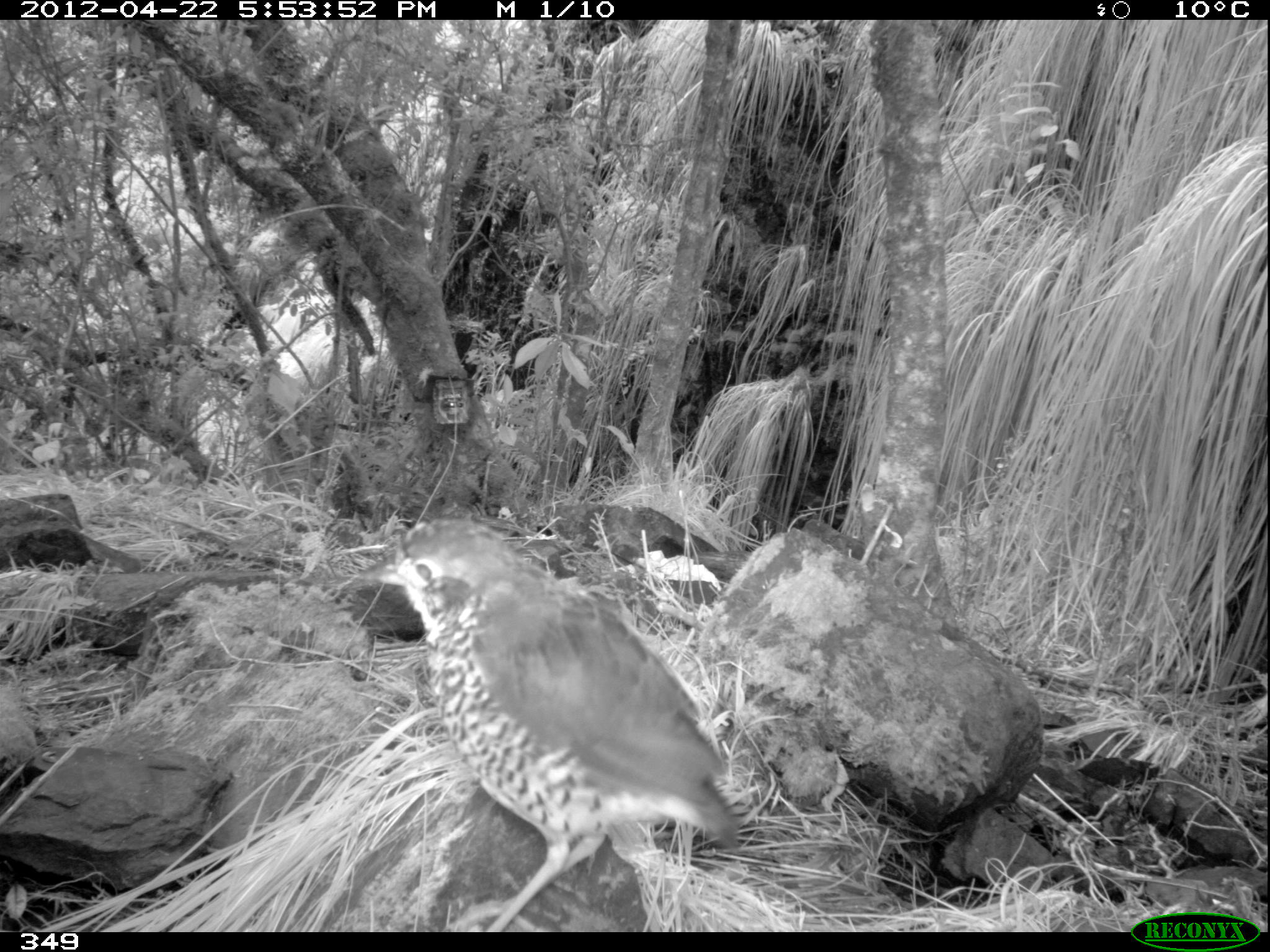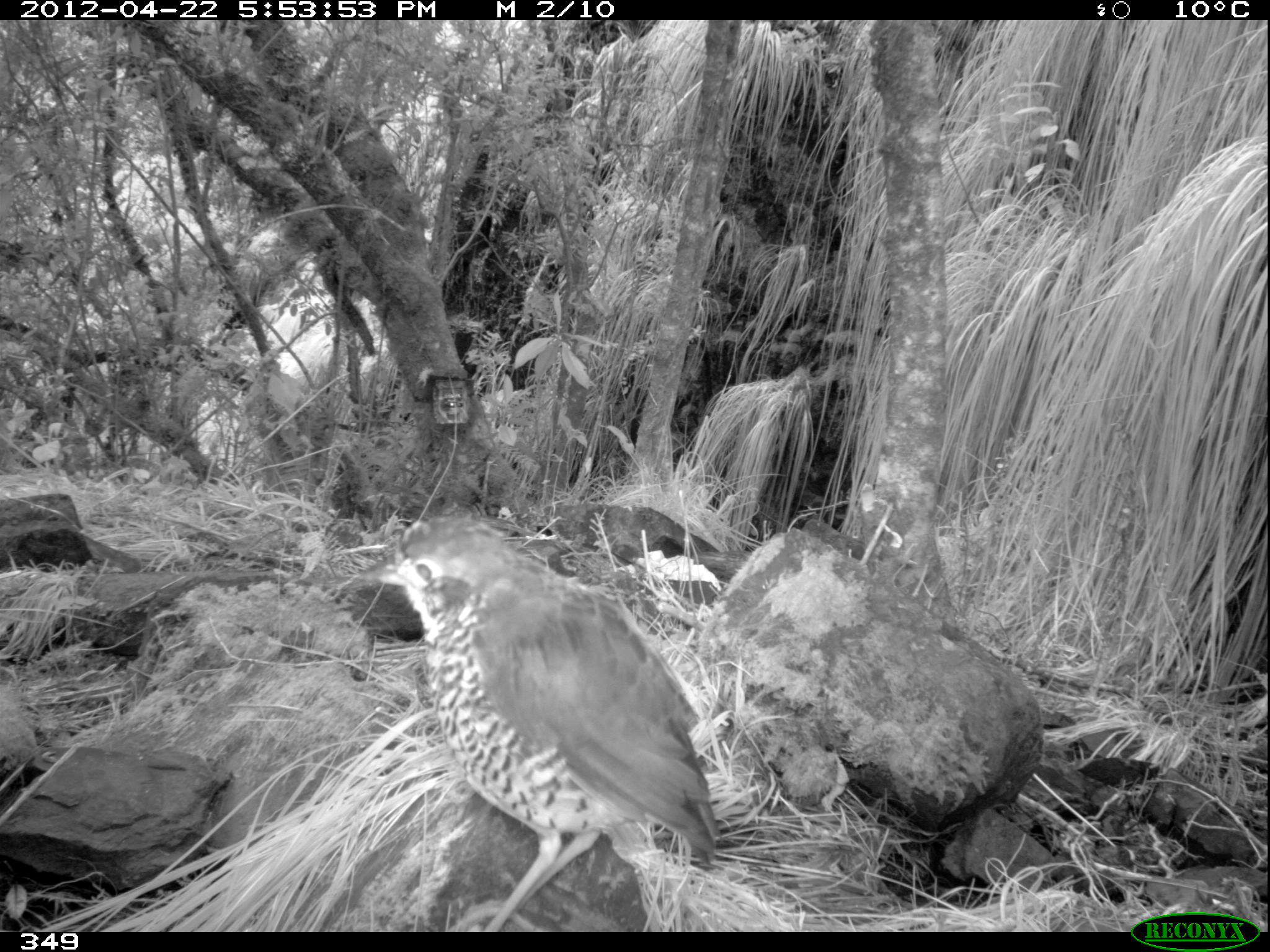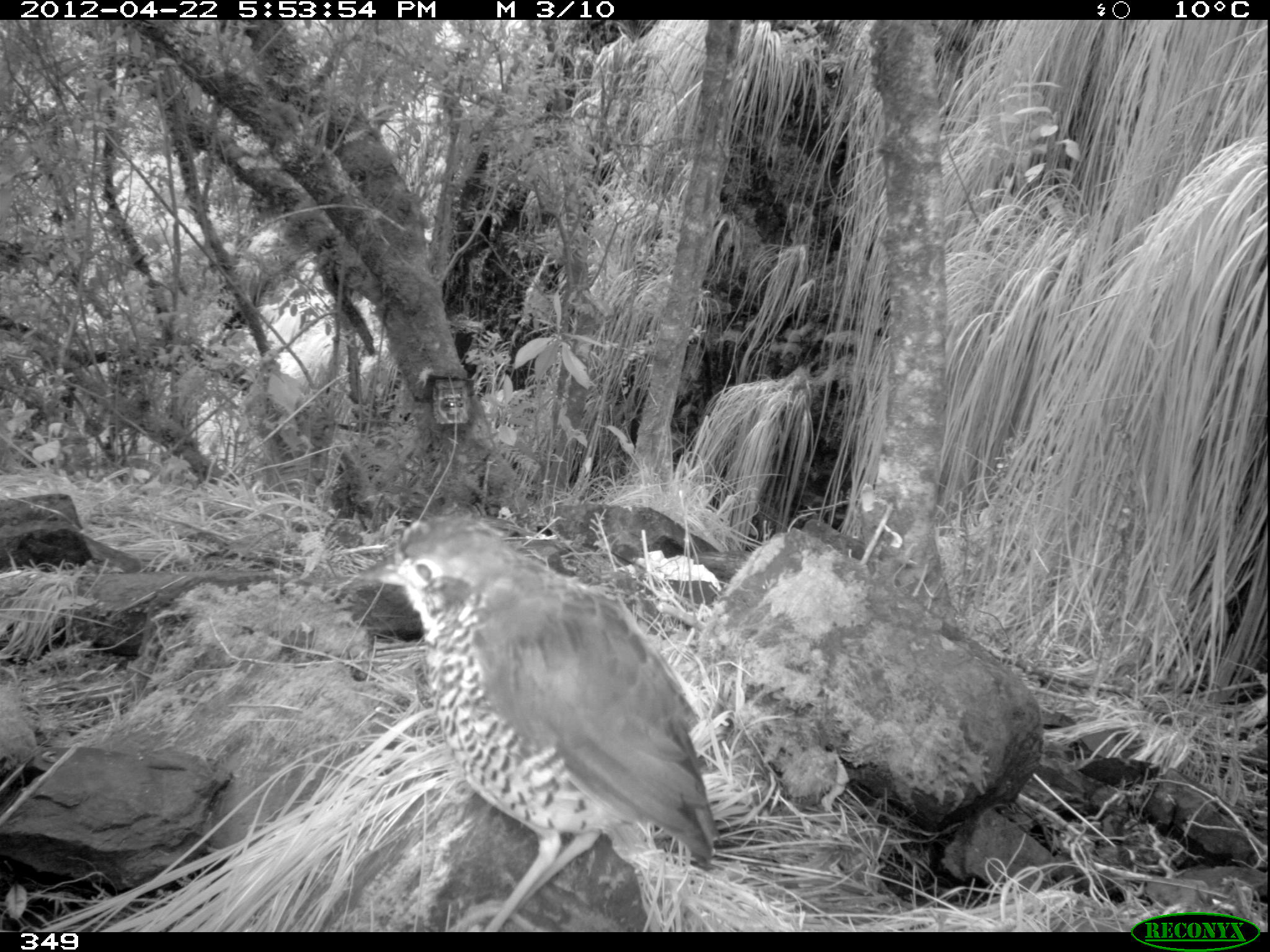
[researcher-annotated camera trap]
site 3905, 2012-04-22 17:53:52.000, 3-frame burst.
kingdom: Animalia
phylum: Chordata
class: Aves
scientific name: Aves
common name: bird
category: unknown bird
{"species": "unknown bird (bird) (Aves)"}